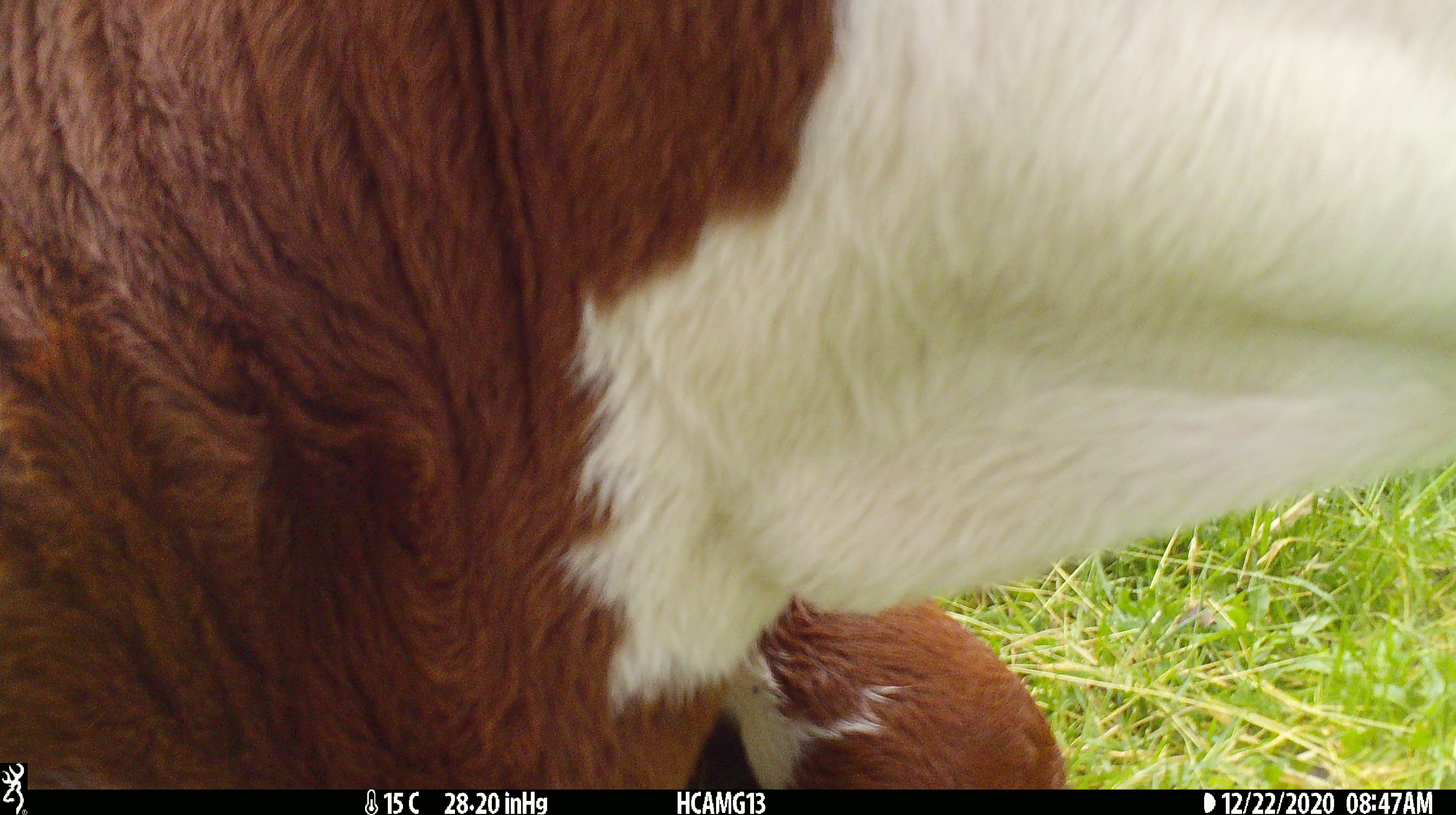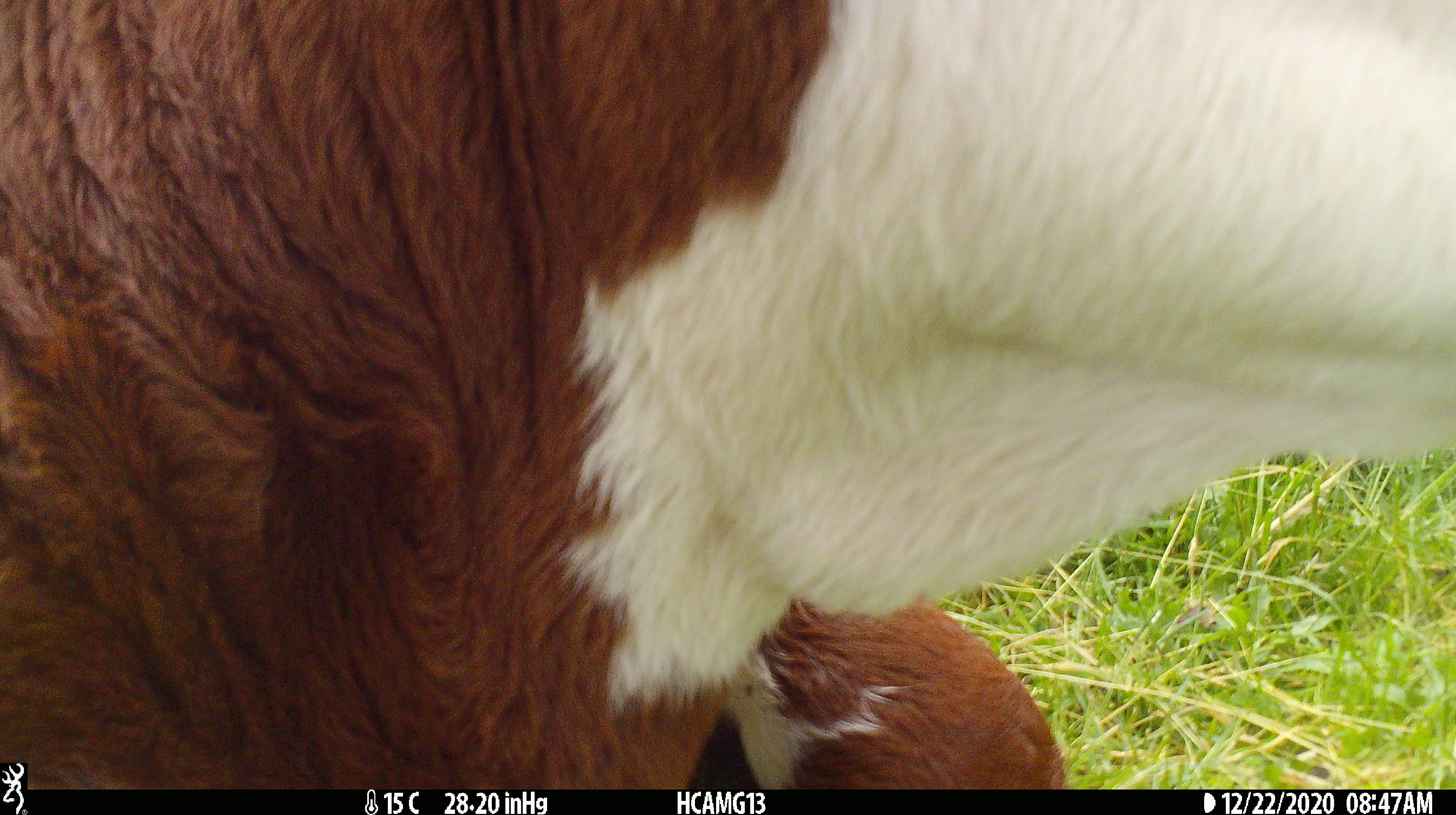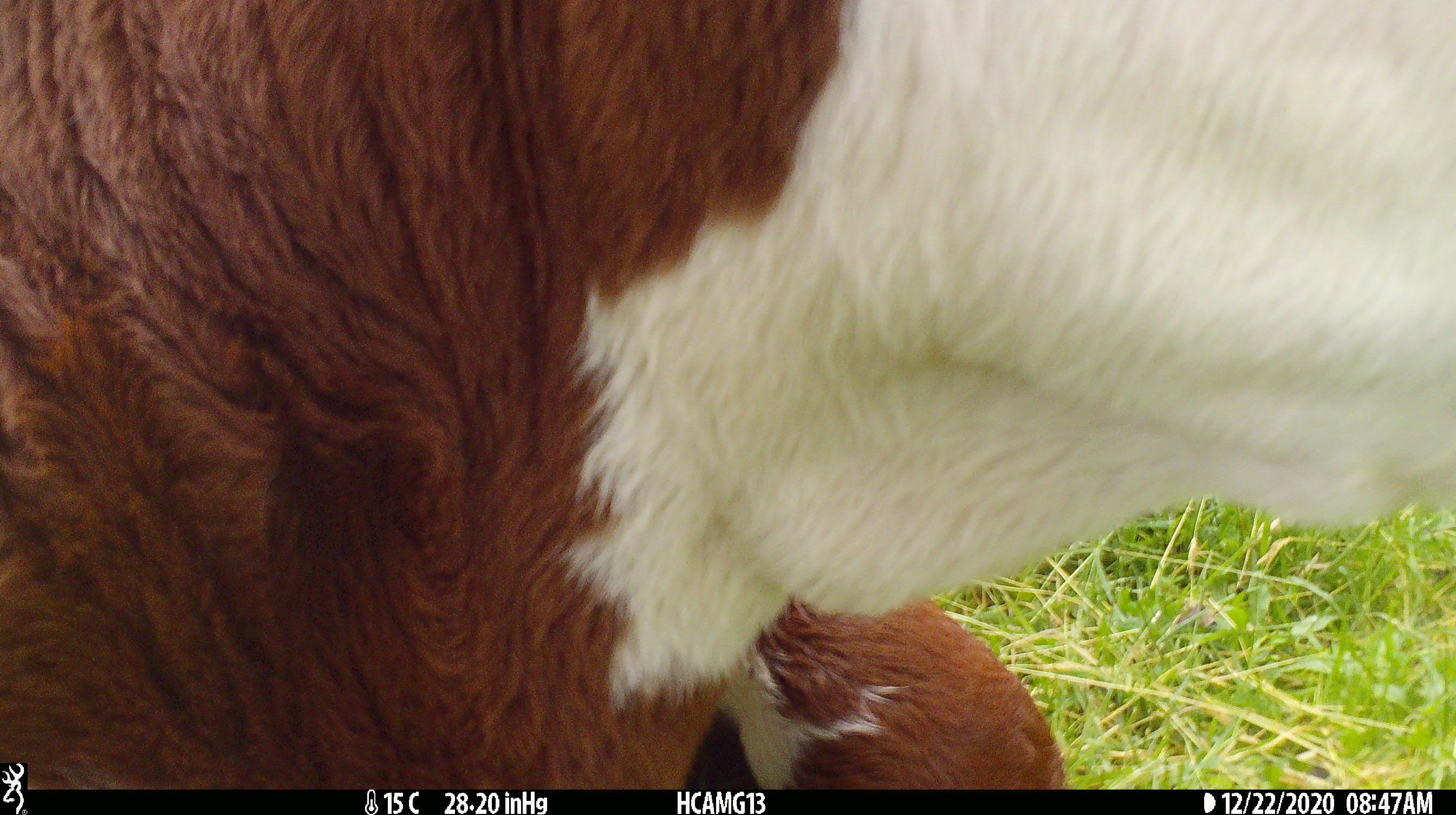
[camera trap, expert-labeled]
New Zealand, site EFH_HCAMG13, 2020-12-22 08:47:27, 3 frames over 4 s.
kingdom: Animalia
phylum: Chordata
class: Mammalia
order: Artiodactyla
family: Bovidae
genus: Bos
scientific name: Bos taurus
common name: domestic cow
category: cow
Cow (domestic cow) (Bos taurus).